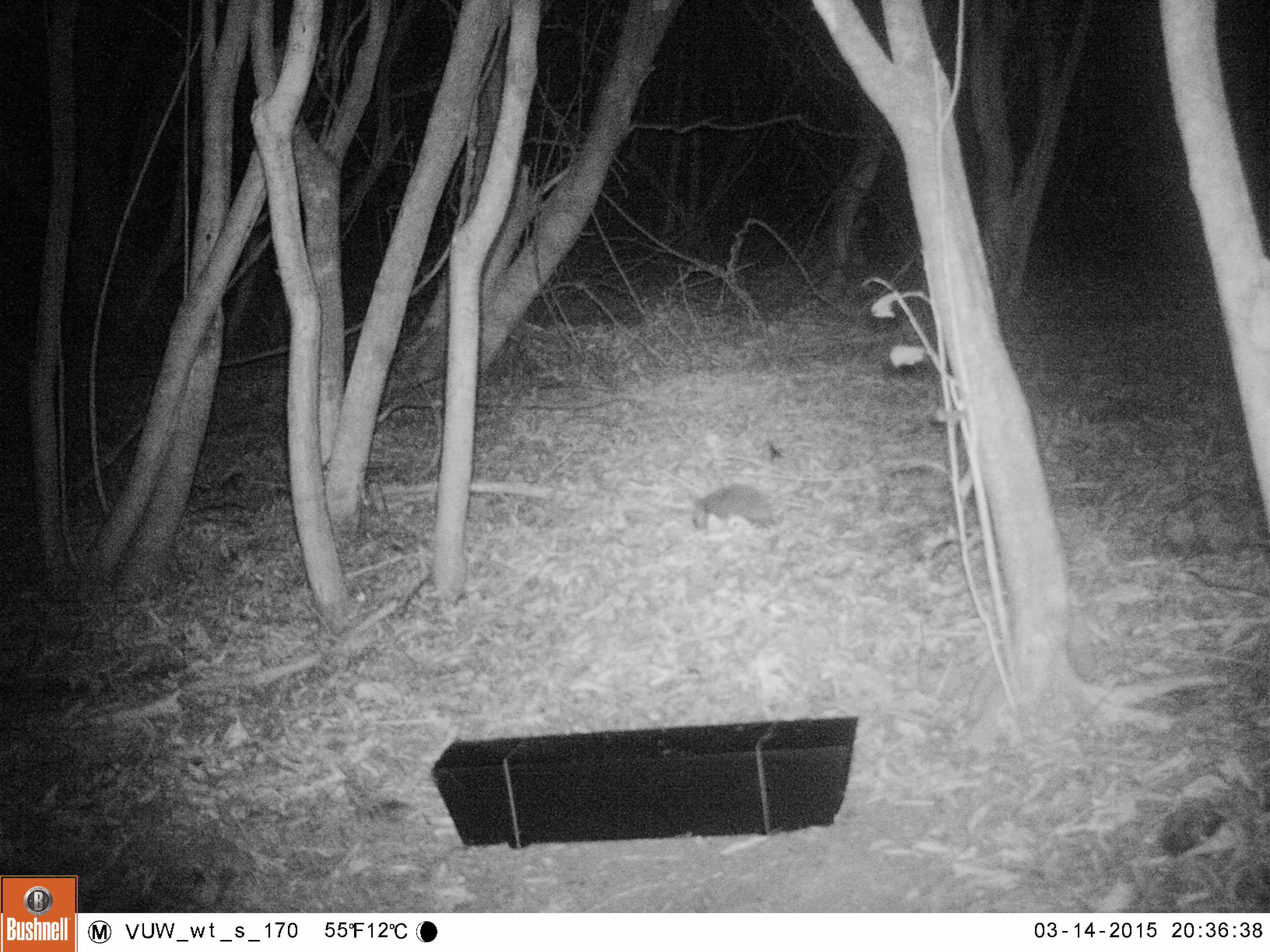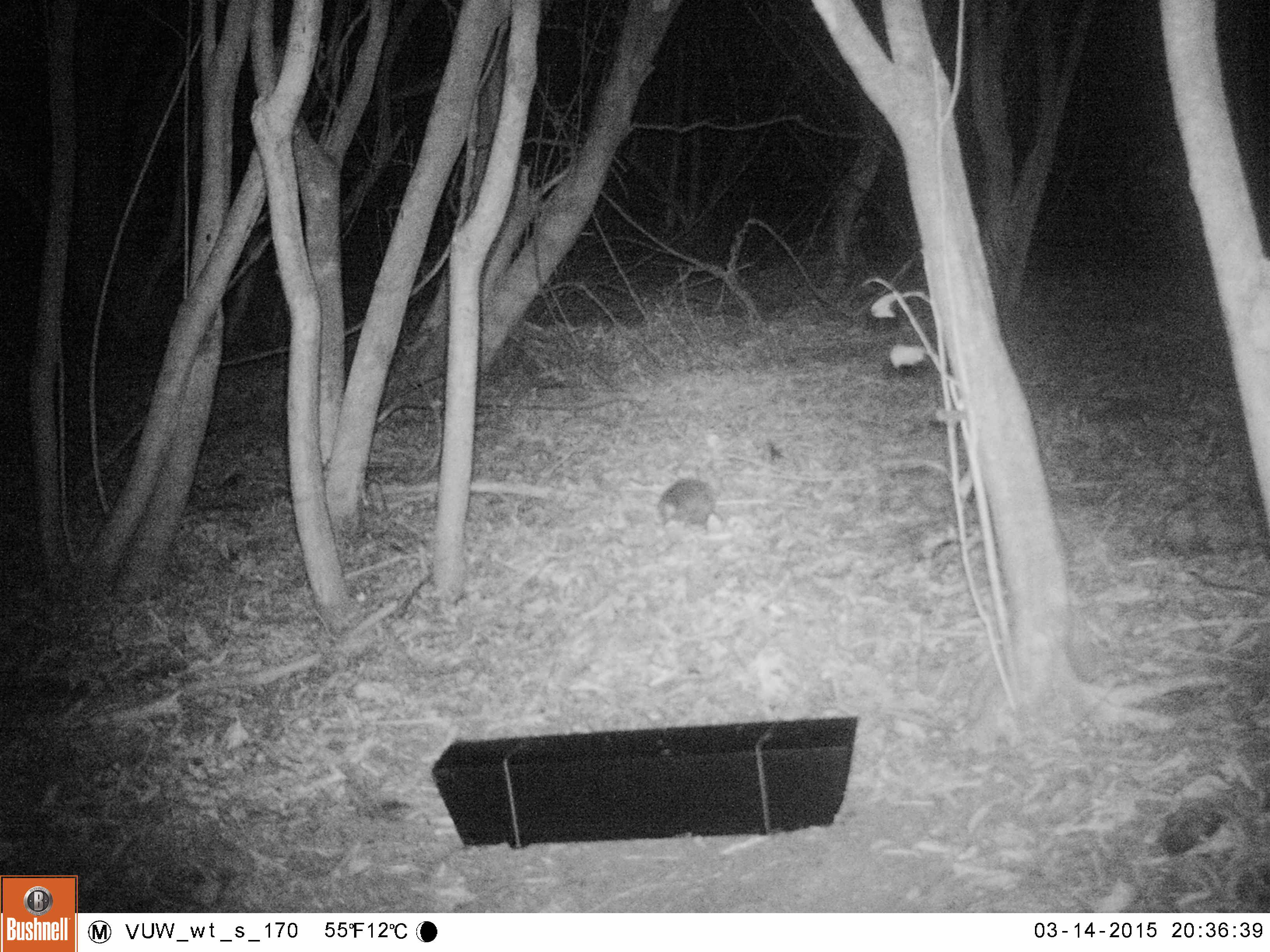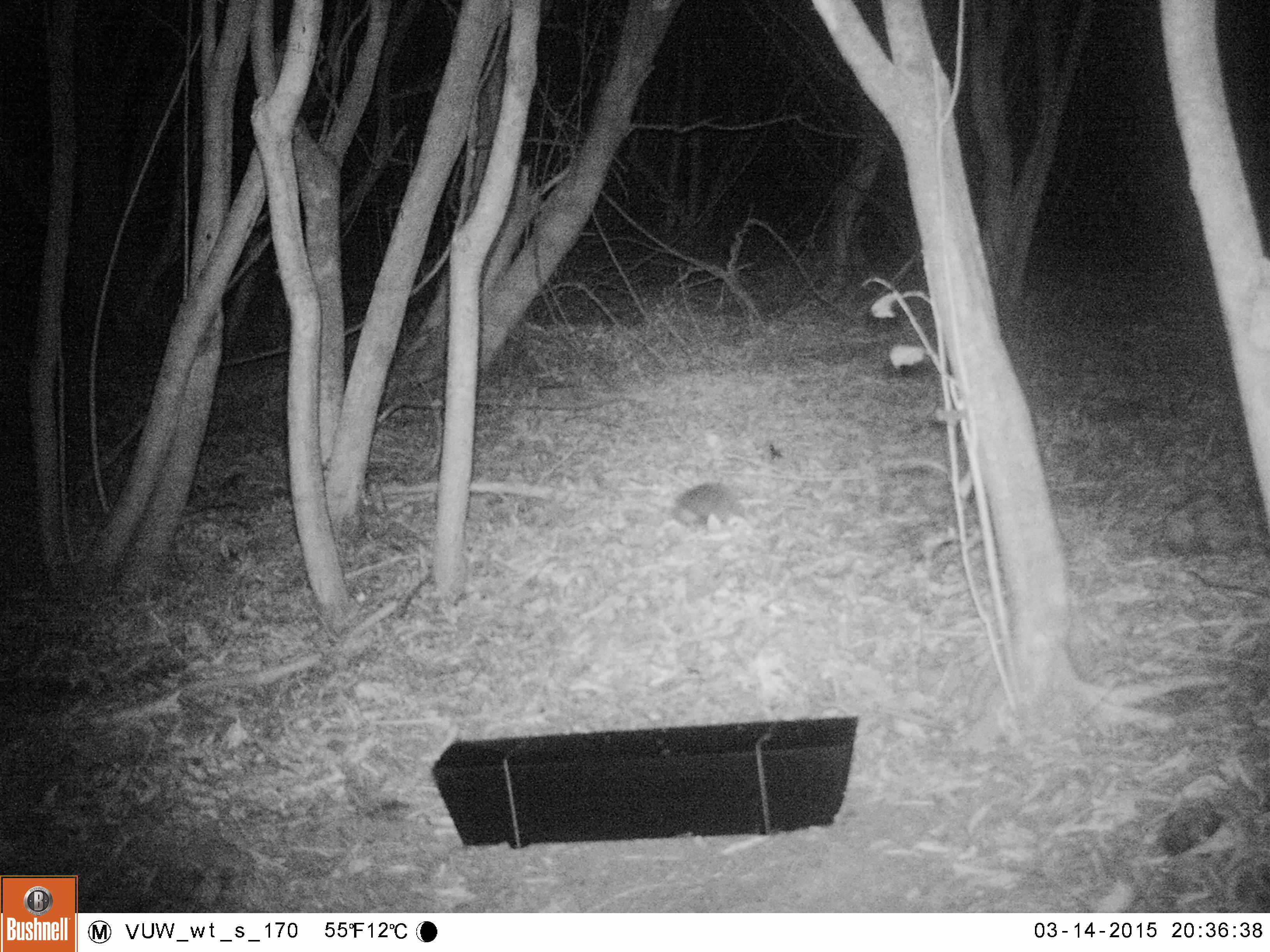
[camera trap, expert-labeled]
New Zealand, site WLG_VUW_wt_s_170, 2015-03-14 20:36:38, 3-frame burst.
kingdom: Animalia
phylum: Chordata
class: Mammalia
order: Eulipotyphla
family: Erinaceidae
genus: Erinaceus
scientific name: Erinaceus europaeus europaeus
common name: european hedgehog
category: hedgehog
Hedgehog (european hedgehog) (Erinaceus europaeus europaeus).